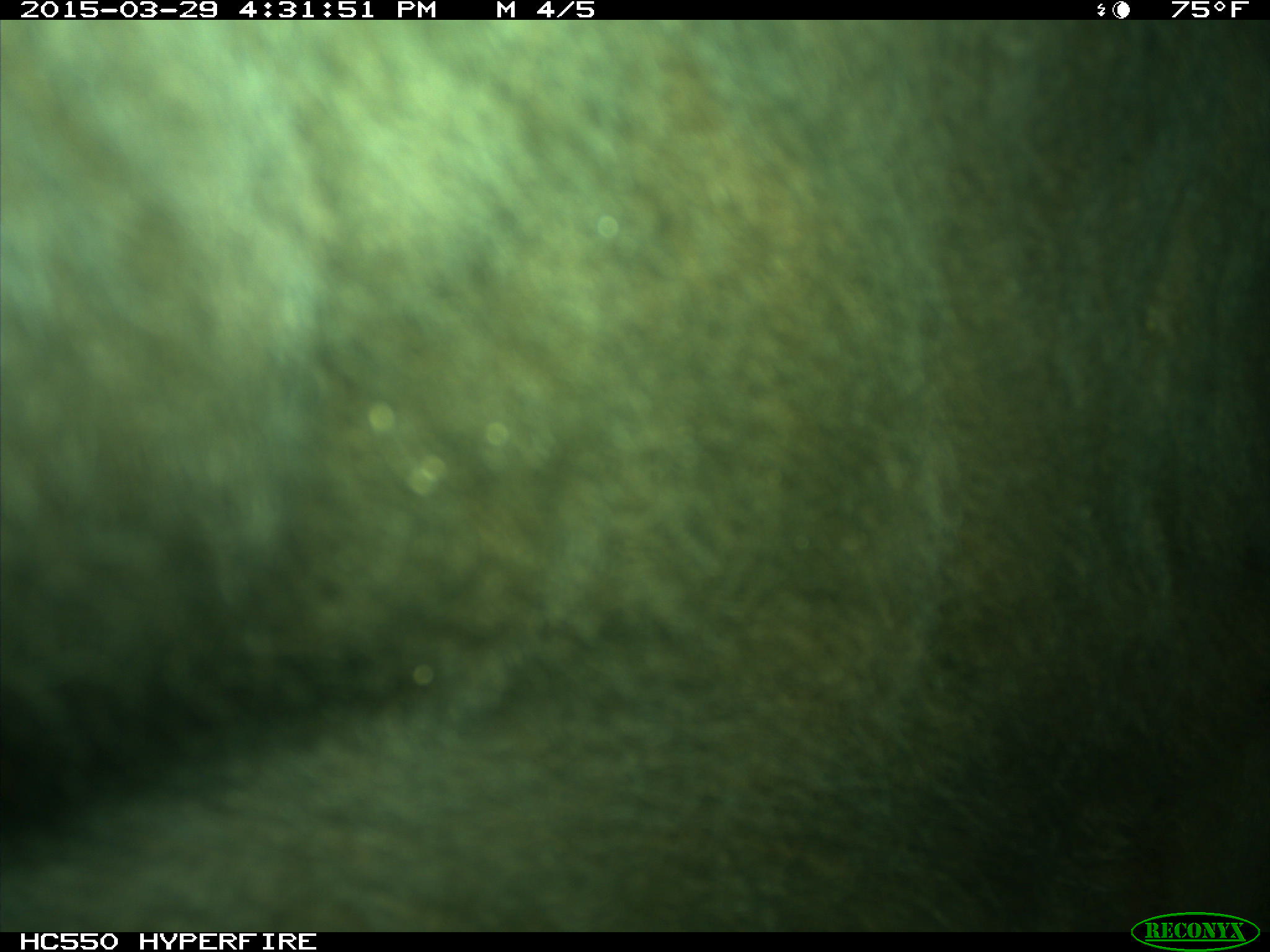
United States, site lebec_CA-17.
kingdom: Animalia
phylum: Chordata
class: Mammalia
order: Artiodactyla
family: Bovidae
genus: Bos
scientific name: Bos taurus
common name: domestic cow